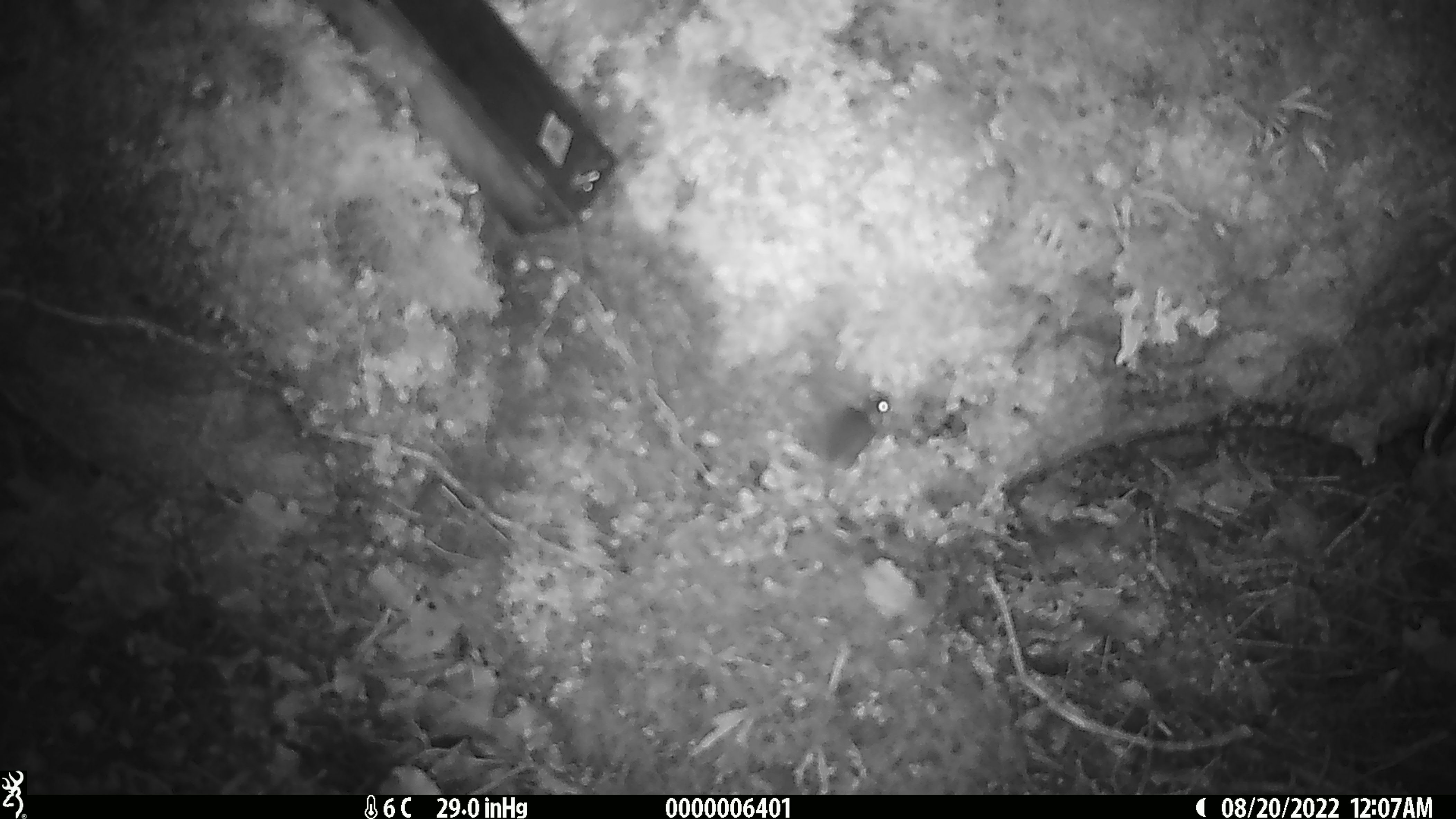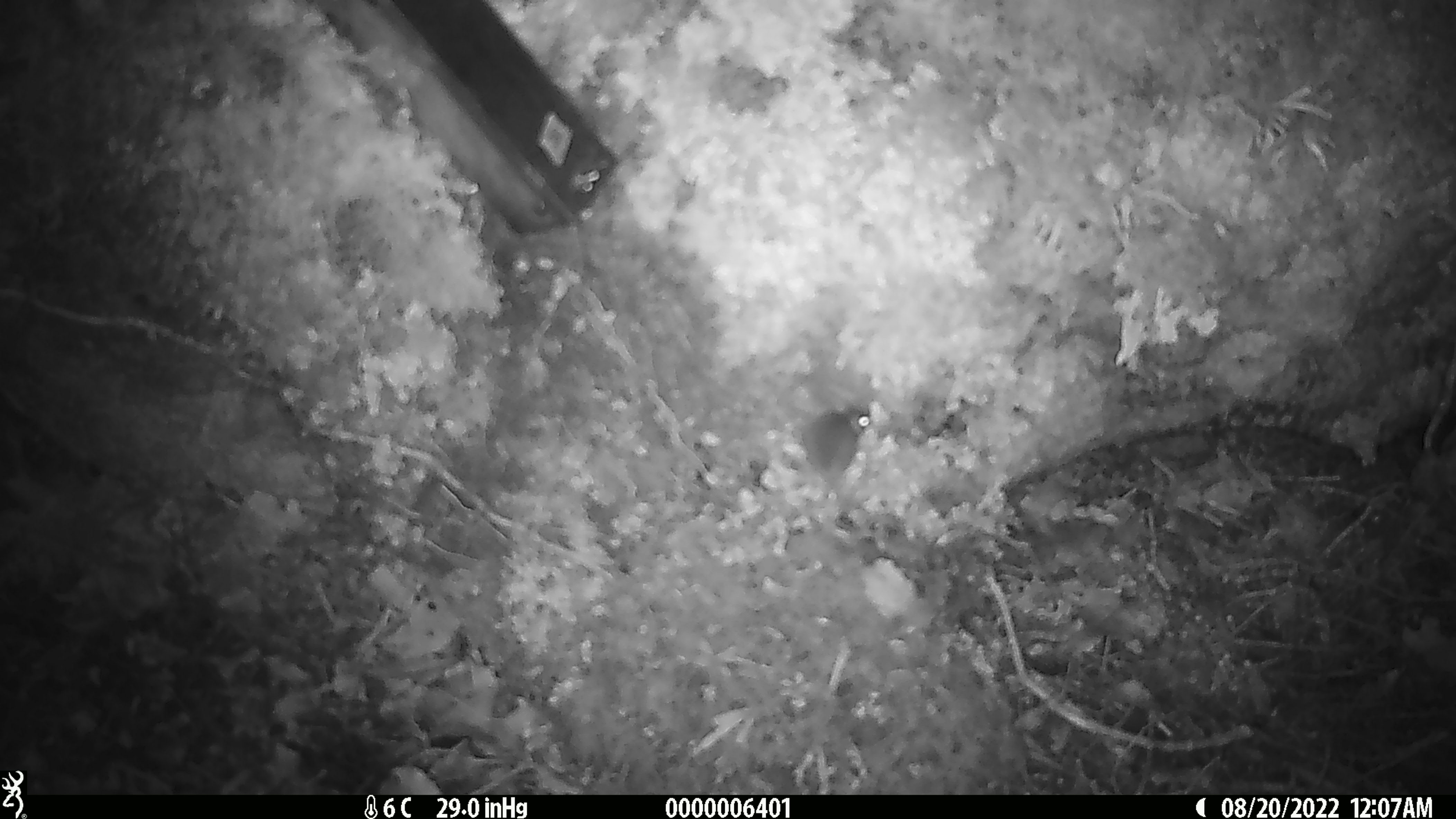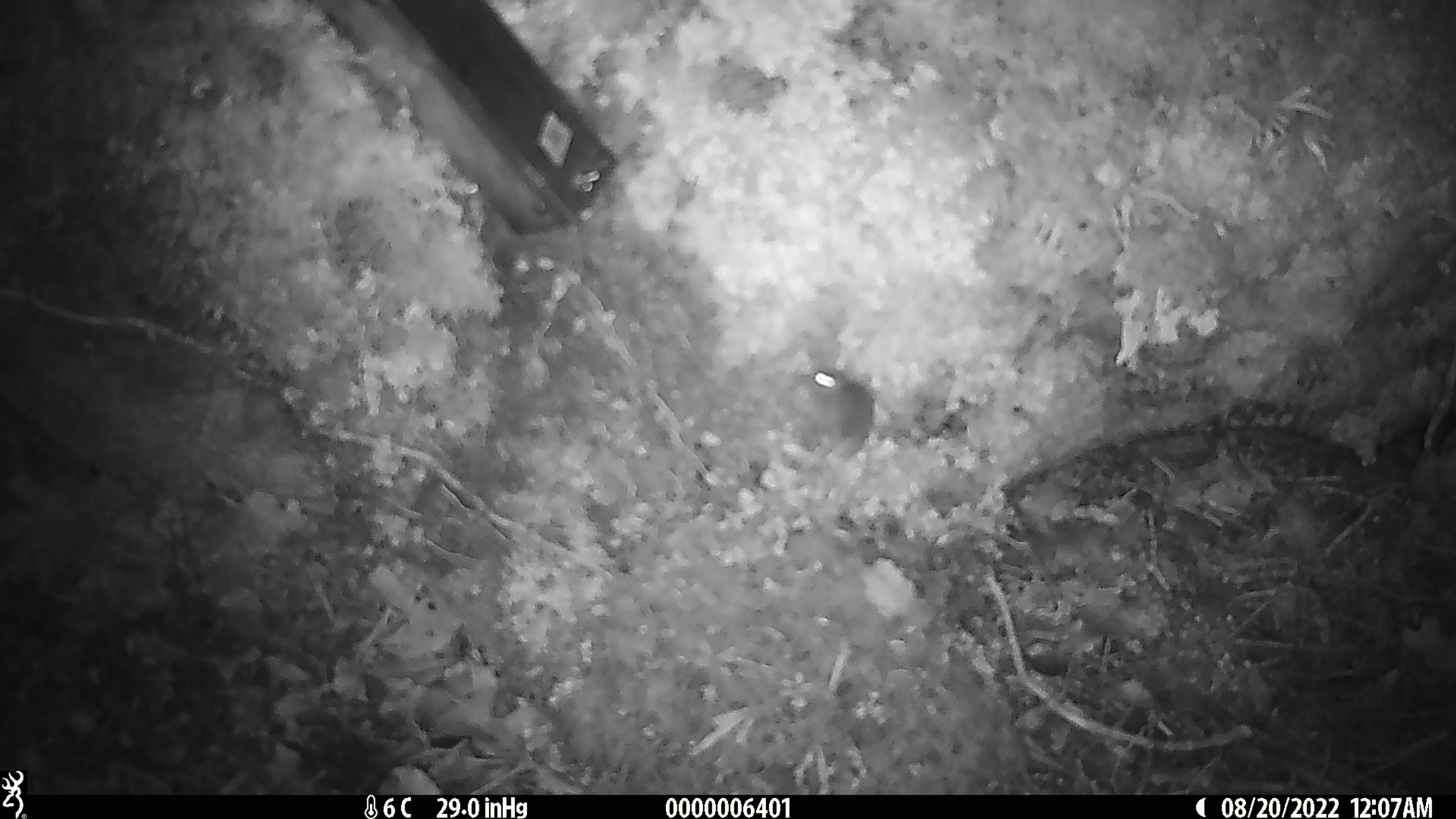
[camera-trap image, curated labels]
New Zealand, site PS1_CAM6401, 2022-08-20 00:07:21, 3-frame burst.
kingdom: Animalia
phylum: Chordata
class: Mammalia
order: Rodentia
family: Muridae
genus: Mus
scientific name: Mus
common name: mouse